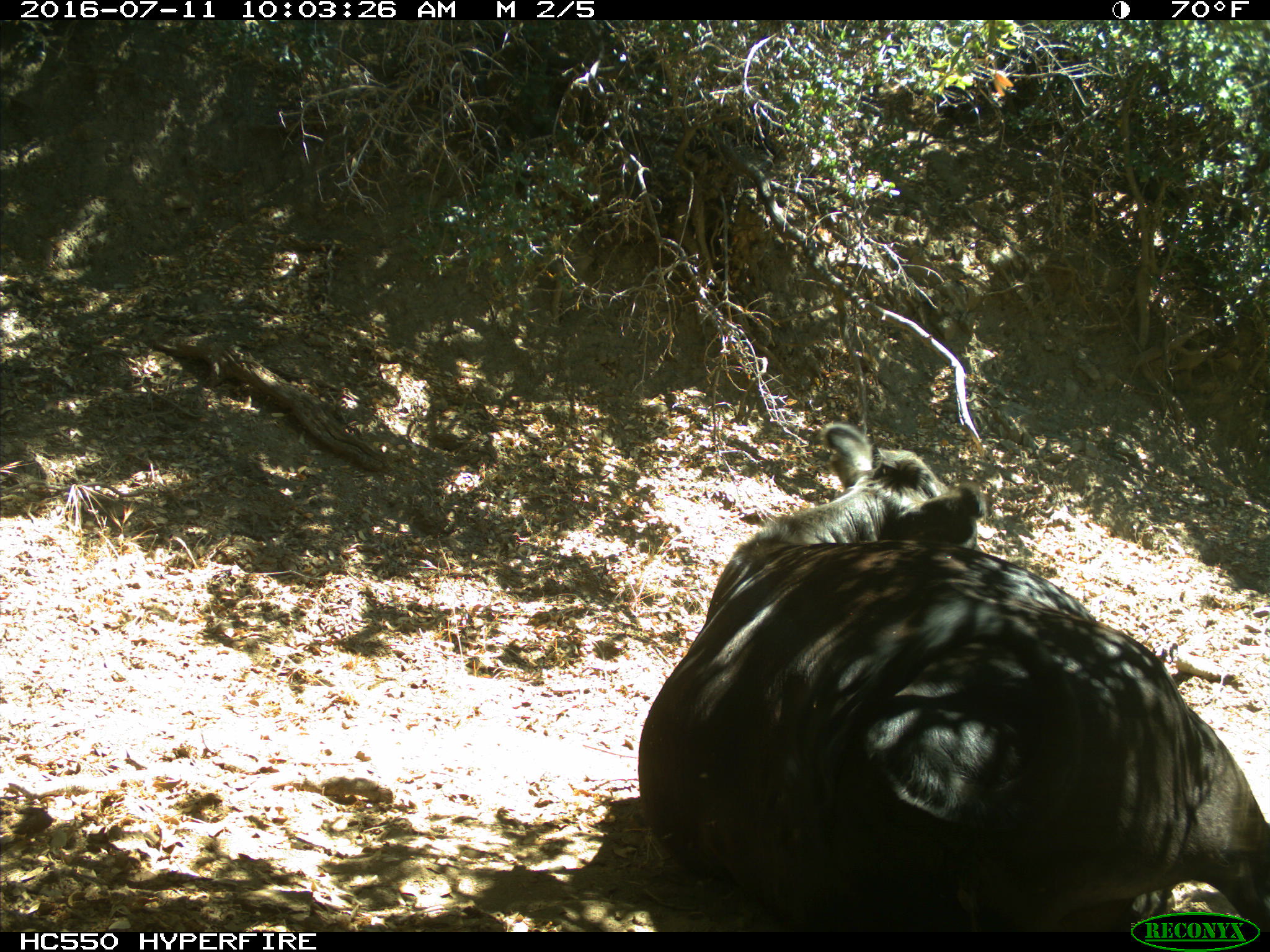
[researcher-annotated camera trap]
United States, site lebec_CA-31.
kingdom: Animalia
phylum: Chordata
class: Mammalia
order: Artiodactyla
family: Bovidae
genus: Bos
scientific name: Bos taurus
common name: domestic cow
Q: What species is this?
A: Bos taurus (domestic cow).